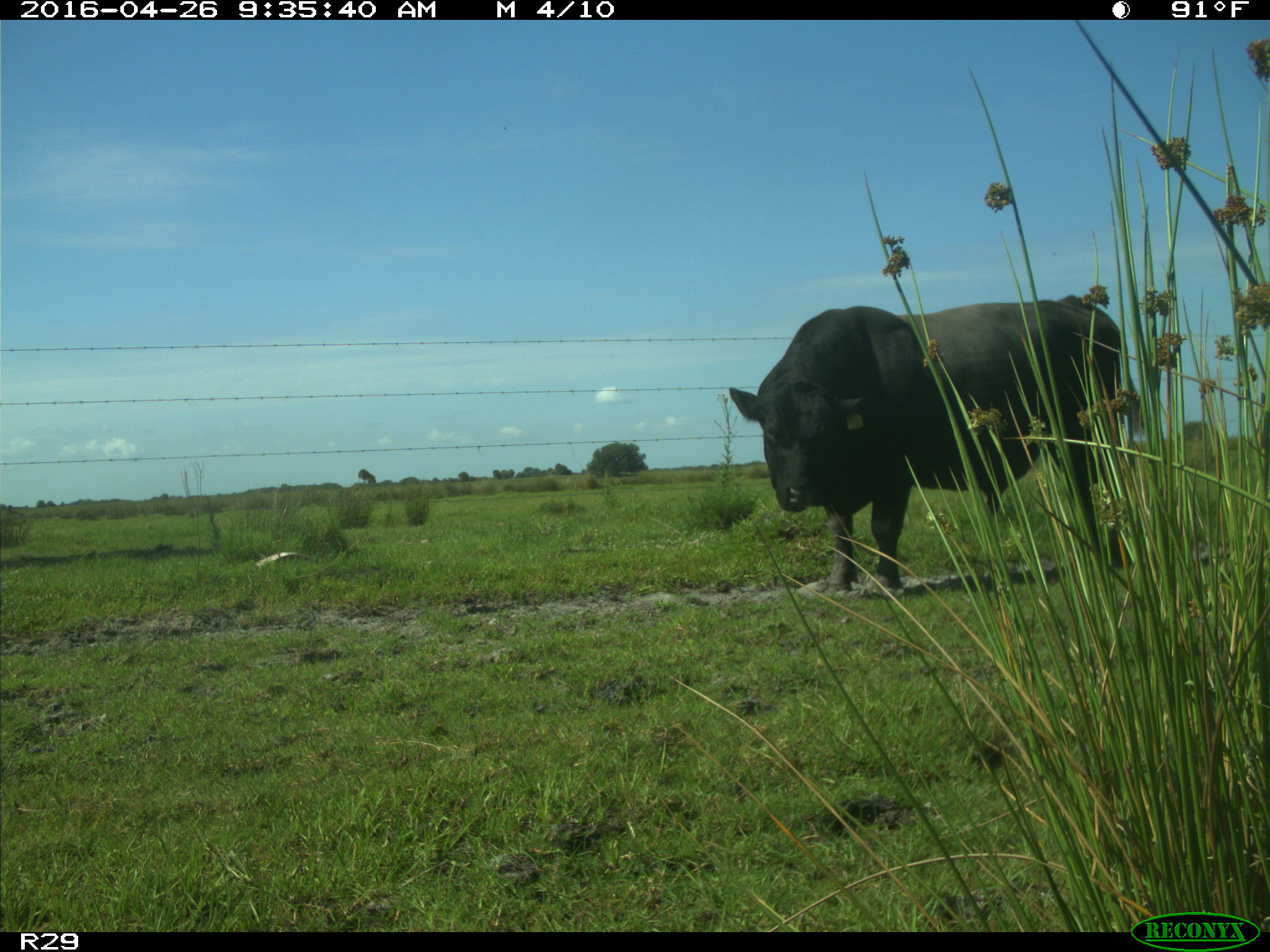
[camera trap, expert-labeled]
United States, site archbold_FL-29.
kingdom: Animalia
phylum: Chordata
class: Mammalia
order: Artiodactyla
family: Bovidae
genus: Bos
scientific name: Bos taurus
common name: domestic cow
Bos taurus (domestic cow).